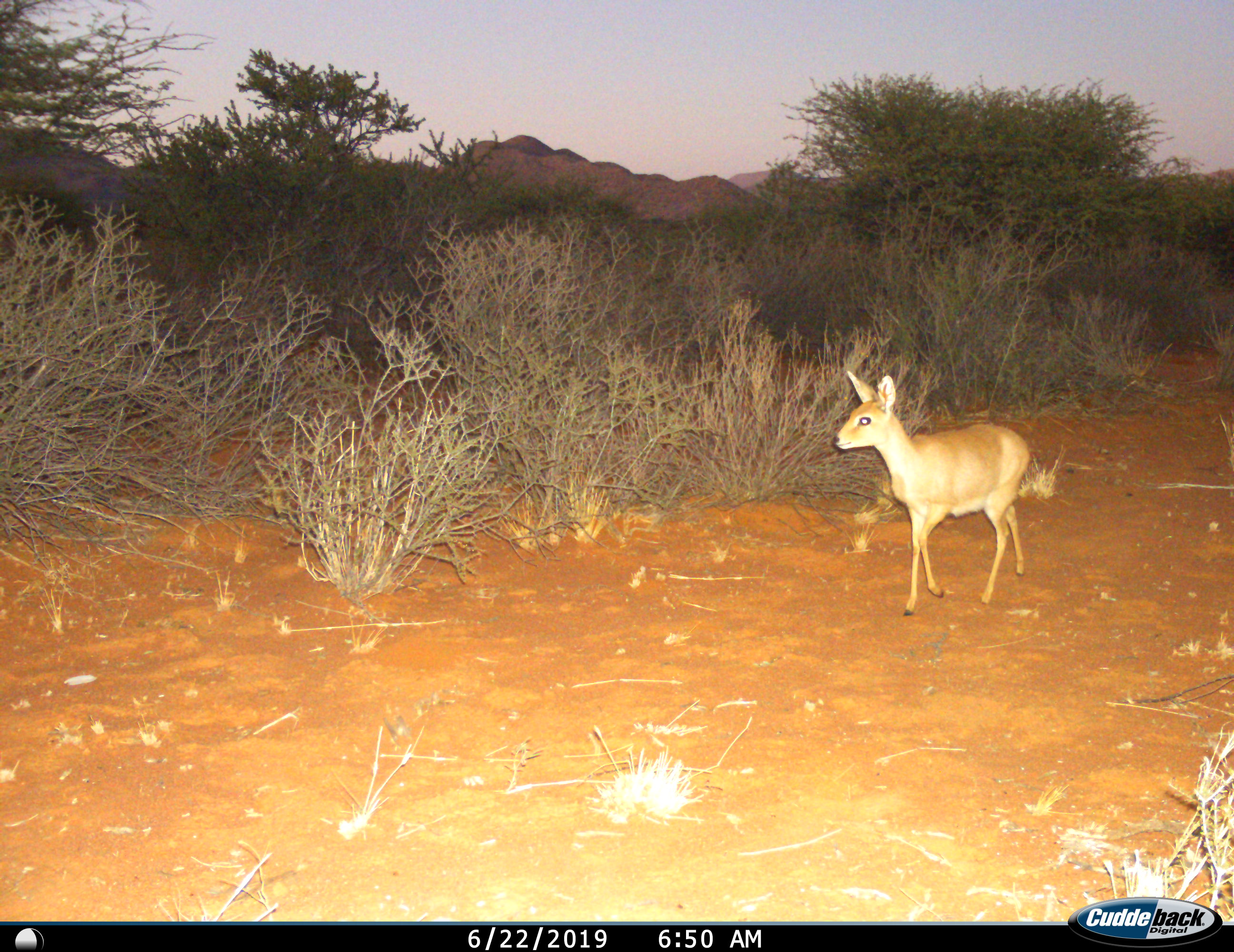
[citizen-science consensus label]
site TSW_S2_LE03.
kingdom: Animalia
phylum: Chordata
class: Mammalia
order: Artiodactyla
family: Bovidae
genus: Raphicerus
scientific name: Raphicerus campestris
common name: steenbok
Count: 1.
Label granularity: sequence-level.